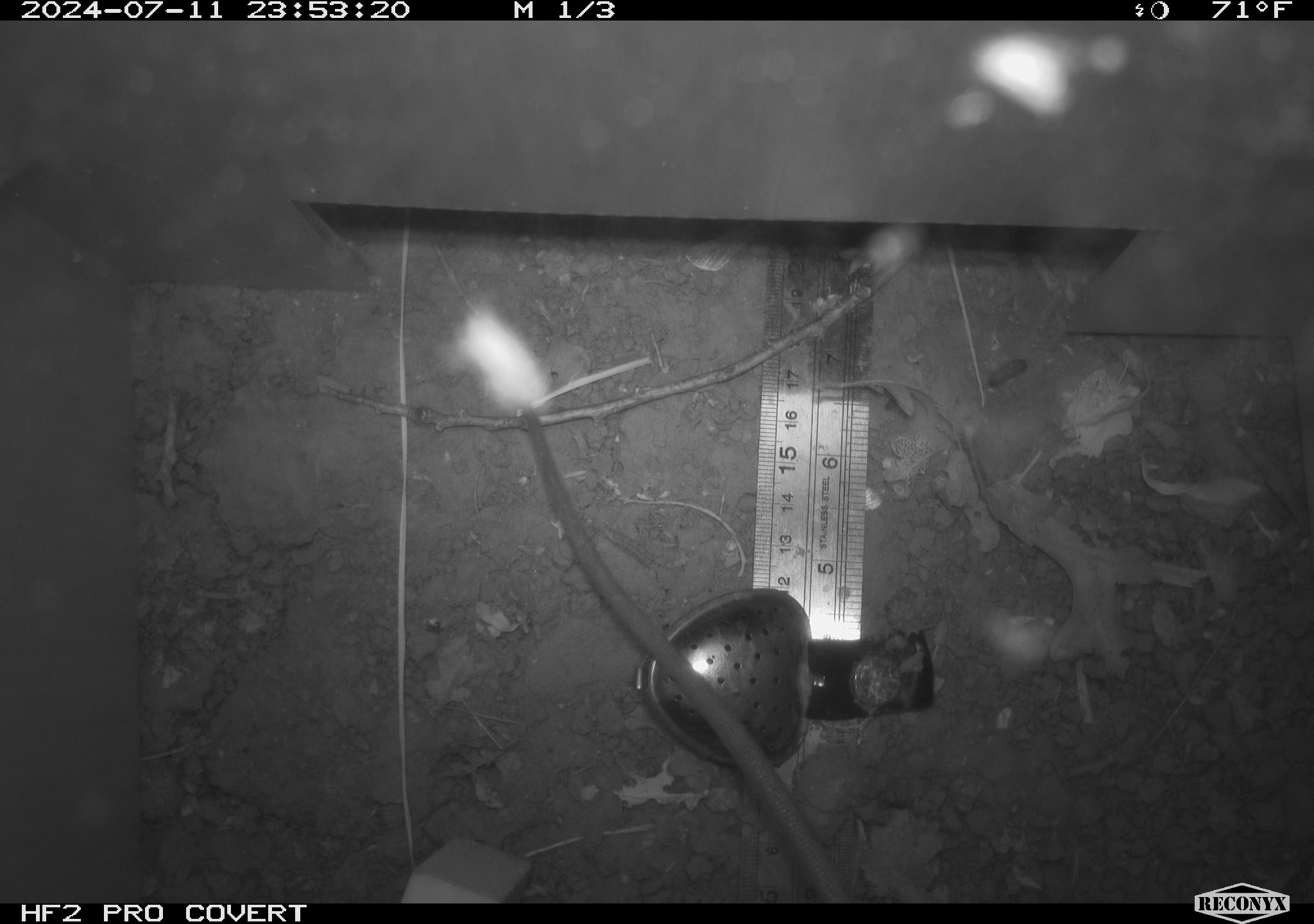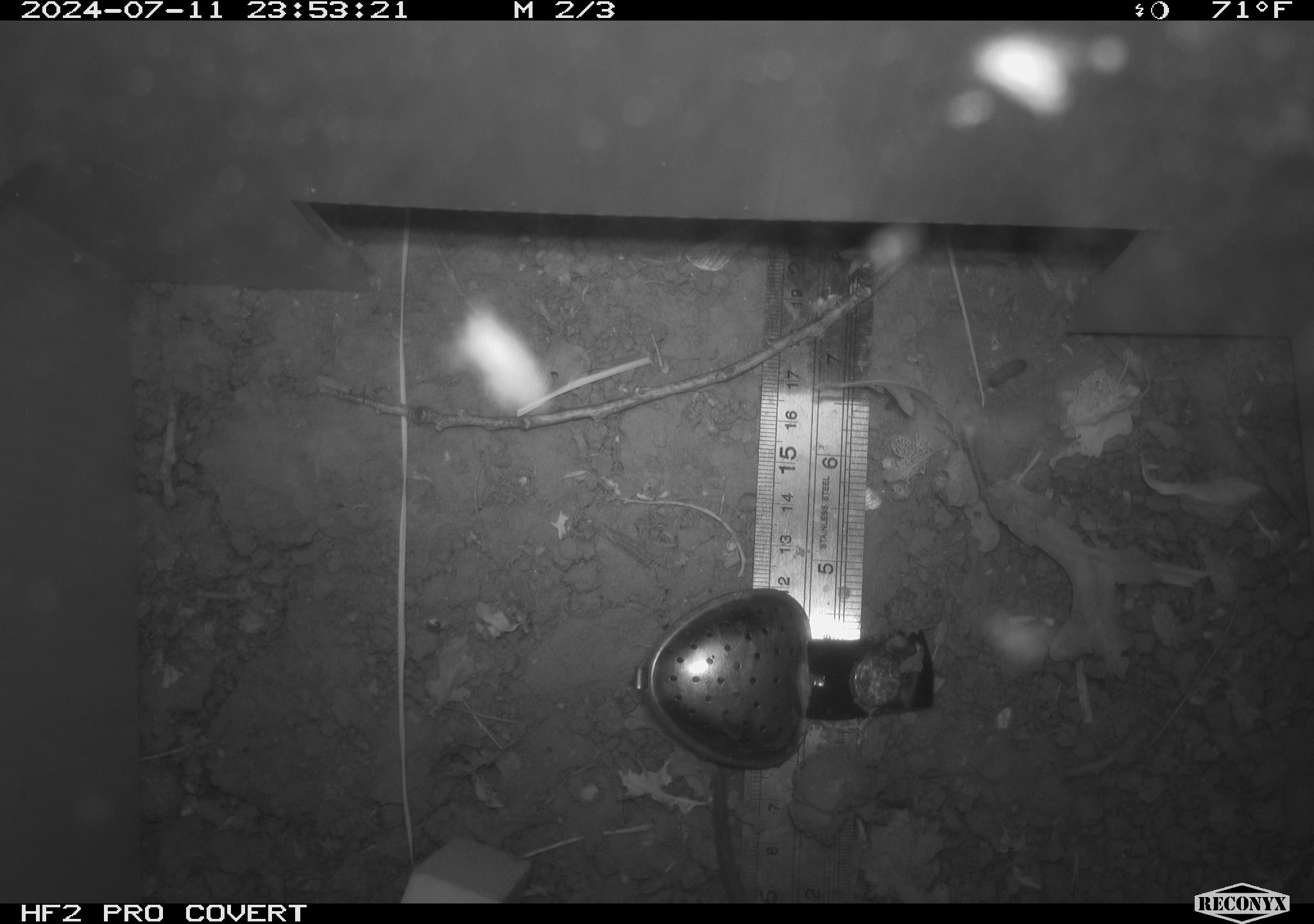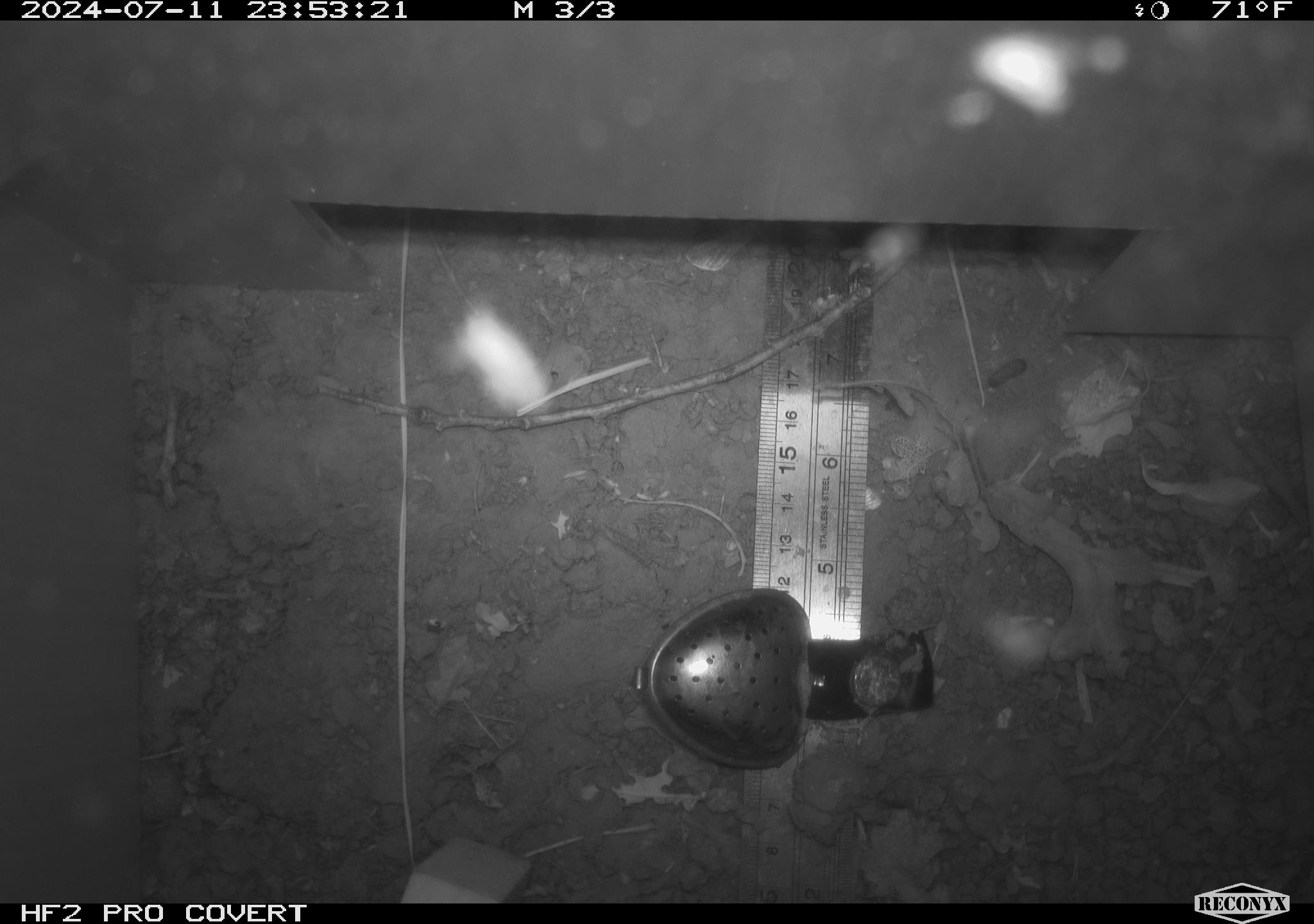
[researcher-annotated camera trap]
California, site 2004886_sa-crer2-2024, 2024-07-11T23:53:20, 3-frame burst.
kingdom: Animalia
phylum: Chordata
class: Mammalia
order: Rodentia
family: Muridae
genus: Rattus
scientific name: Rattus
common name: rat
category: rattus species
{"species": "rattus species (rat) (Rattus)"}